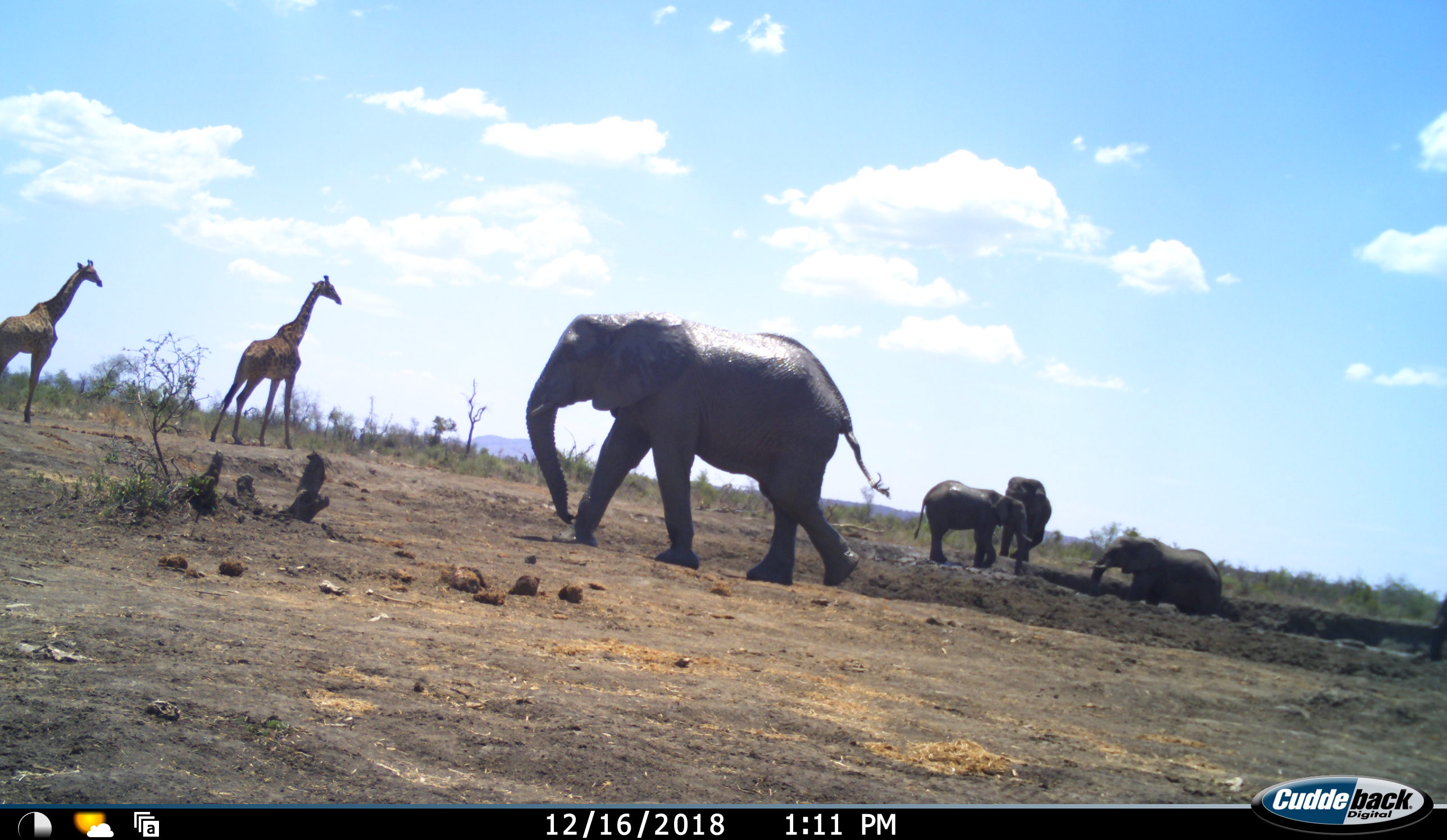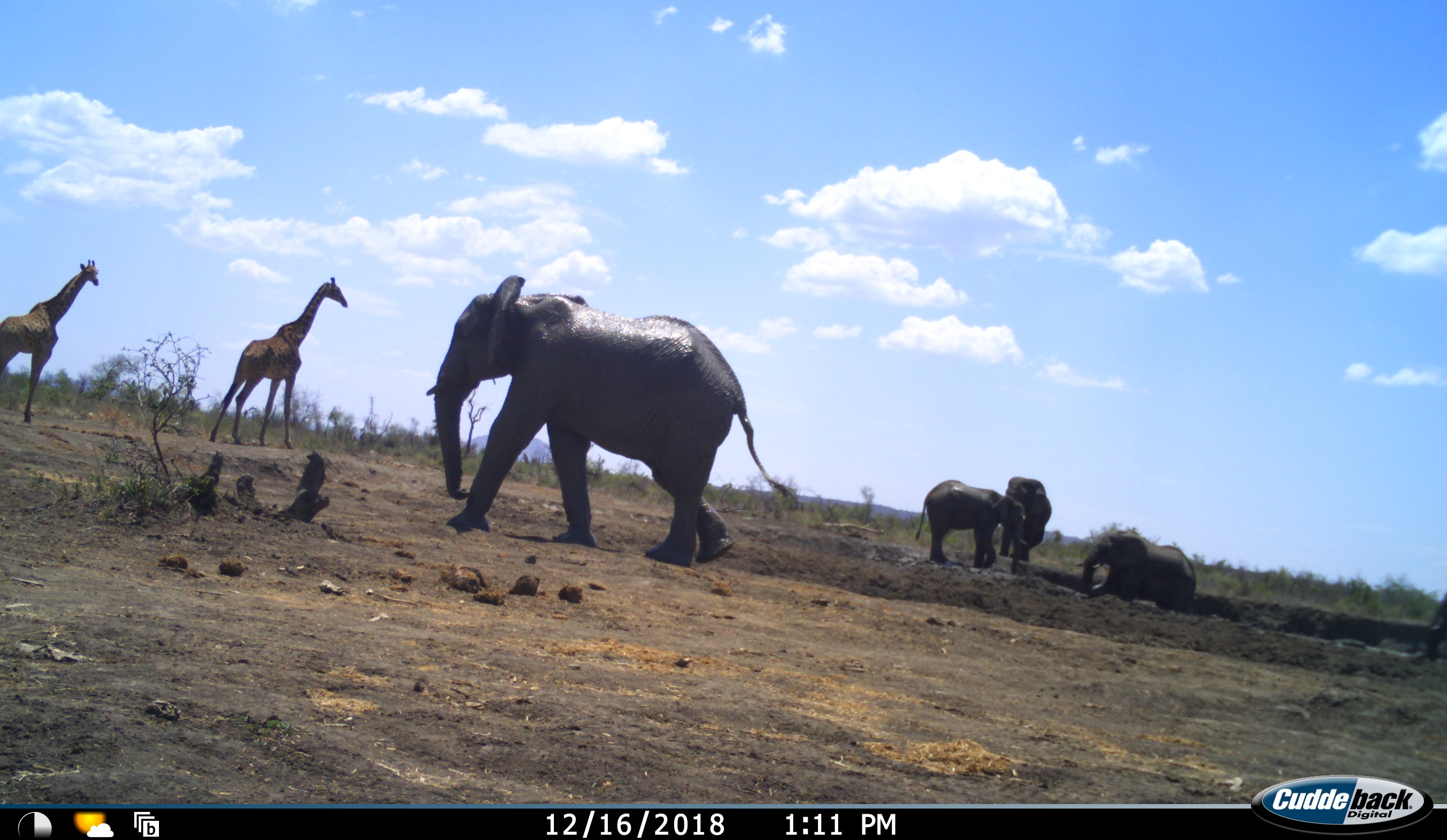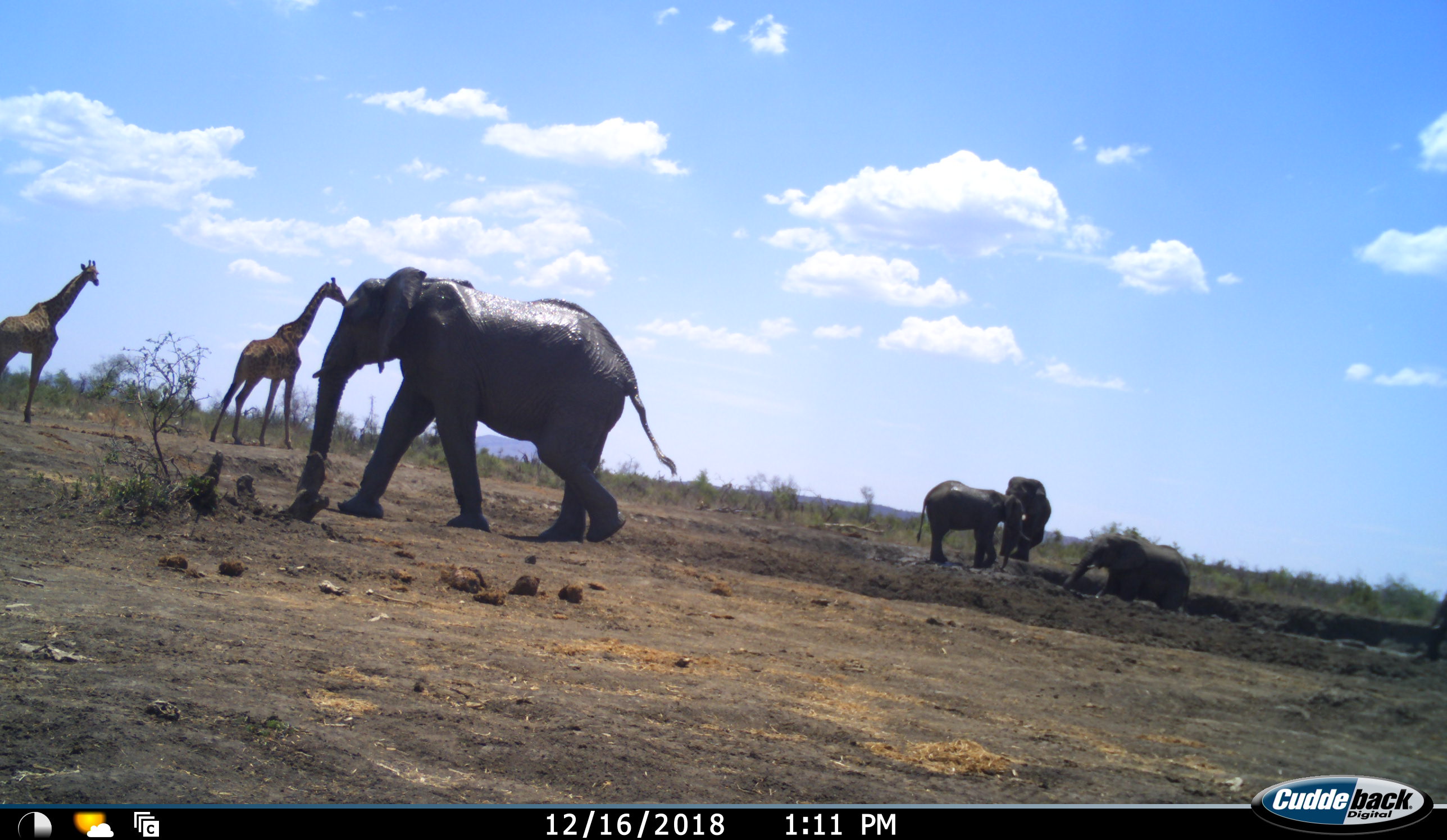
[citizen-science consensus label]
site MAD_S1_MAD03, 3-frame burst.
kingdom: Animalia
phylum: Chordata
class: Mammalia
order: Proboscidea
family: Elephantidae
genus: Loxodonta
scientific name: Loxodonta africana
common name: african bush elephant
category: elephant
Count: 5.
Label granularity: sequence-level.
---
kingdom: Animalia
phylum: Chordata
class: Mammalia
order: Artiodactyla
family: Giraffidae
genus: Giraffa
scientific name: Giraffa camelopardalis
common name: giraffe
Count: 2.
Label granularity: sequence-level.